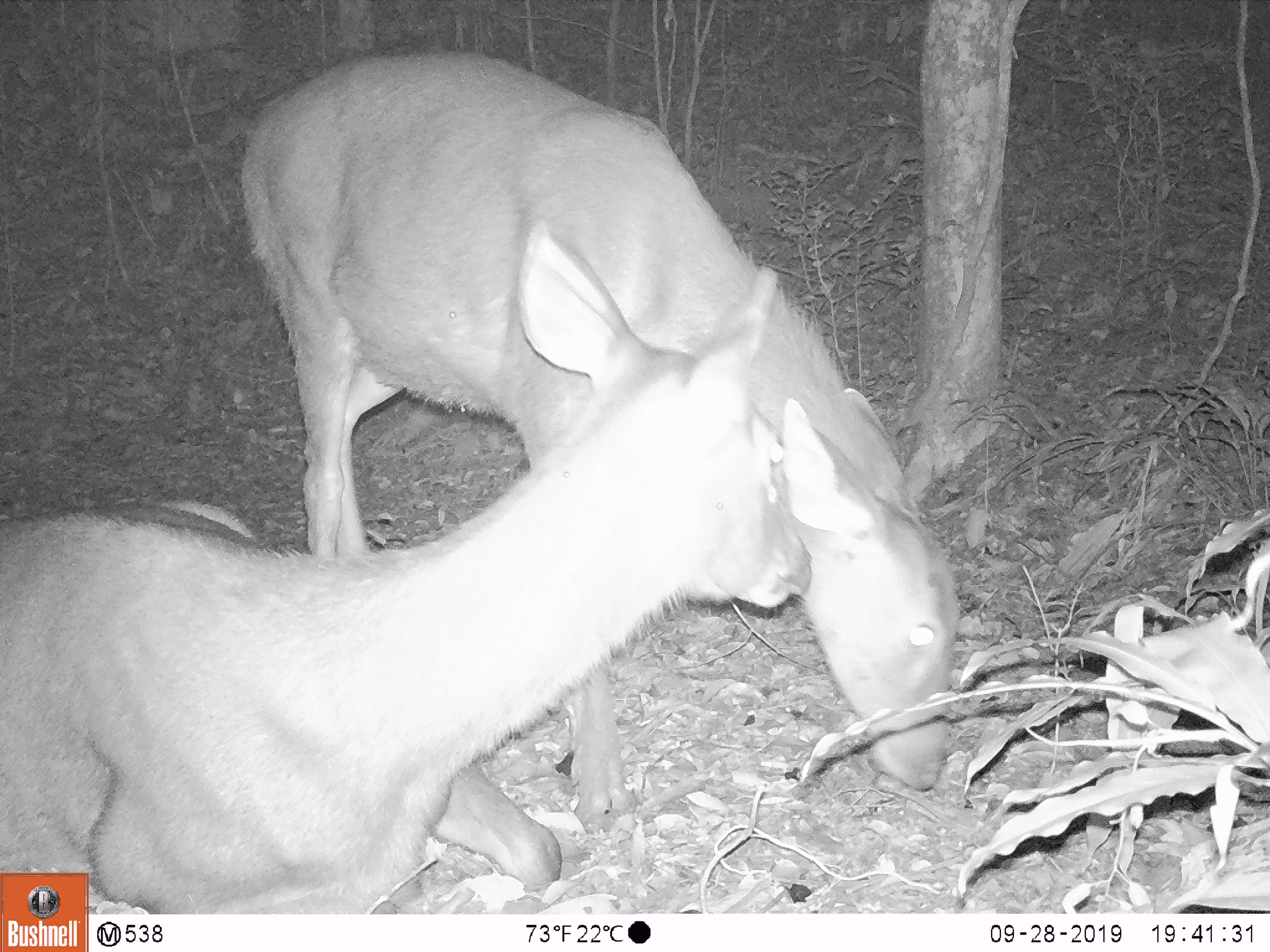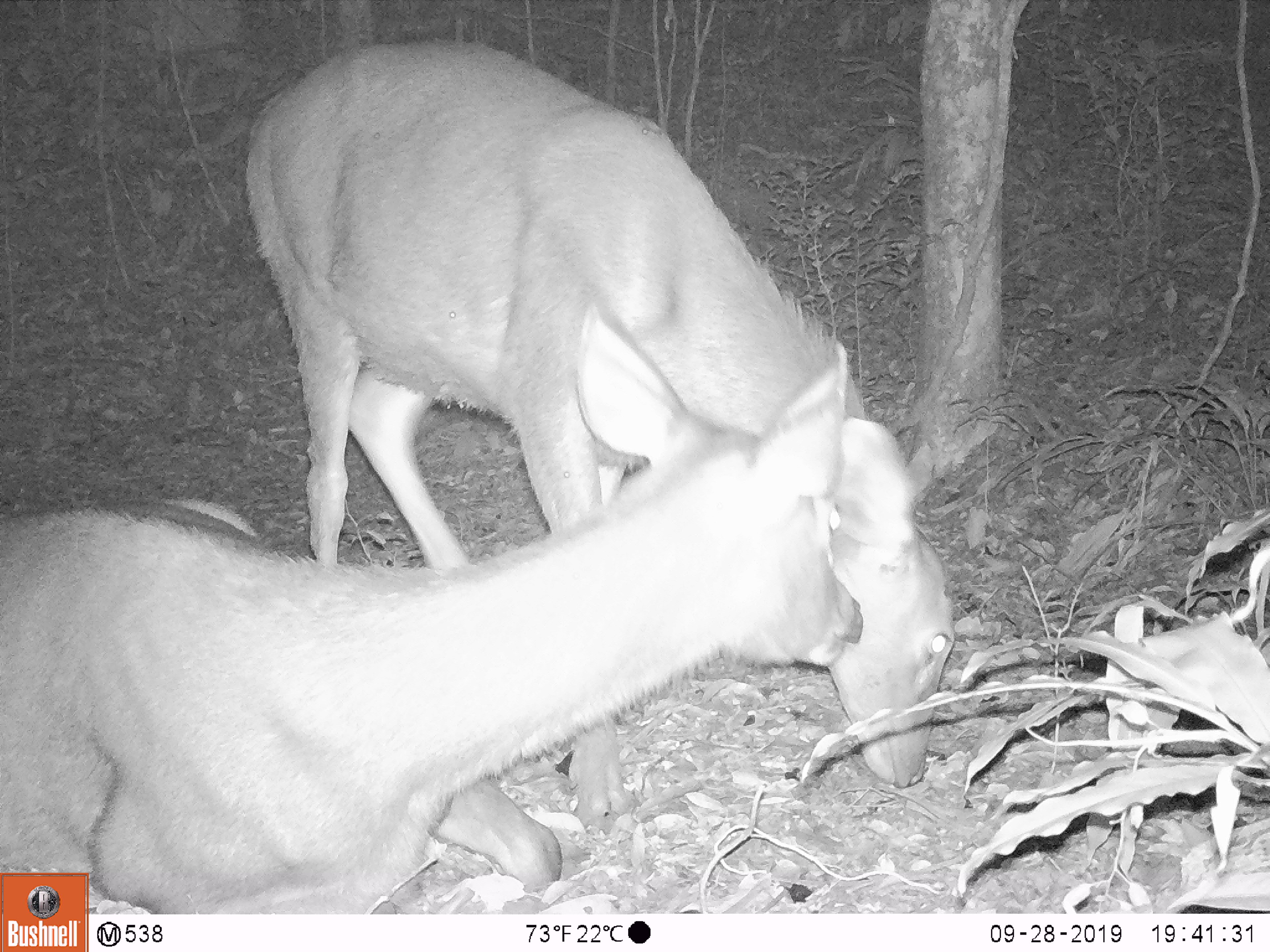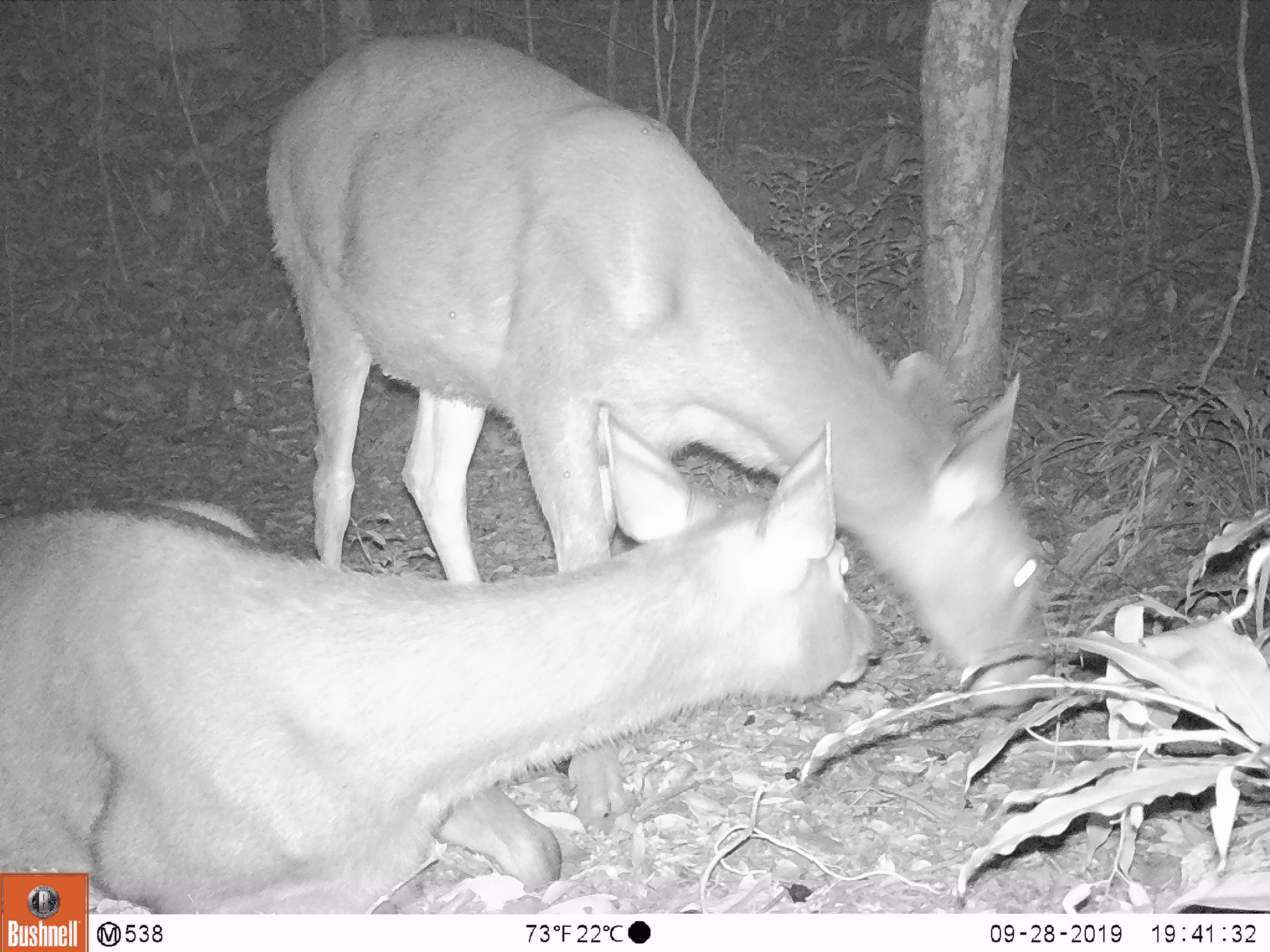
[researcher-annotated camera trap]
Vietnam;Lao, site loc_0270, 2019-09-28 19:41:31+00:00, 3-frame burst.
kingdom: Animalia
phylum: Chordata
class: Mammalia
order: Artiodactyla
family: Cervidae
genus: Rusa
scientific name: Rusa unicolor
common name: sambar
Sambar (Rusa unicolor). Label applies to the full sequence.